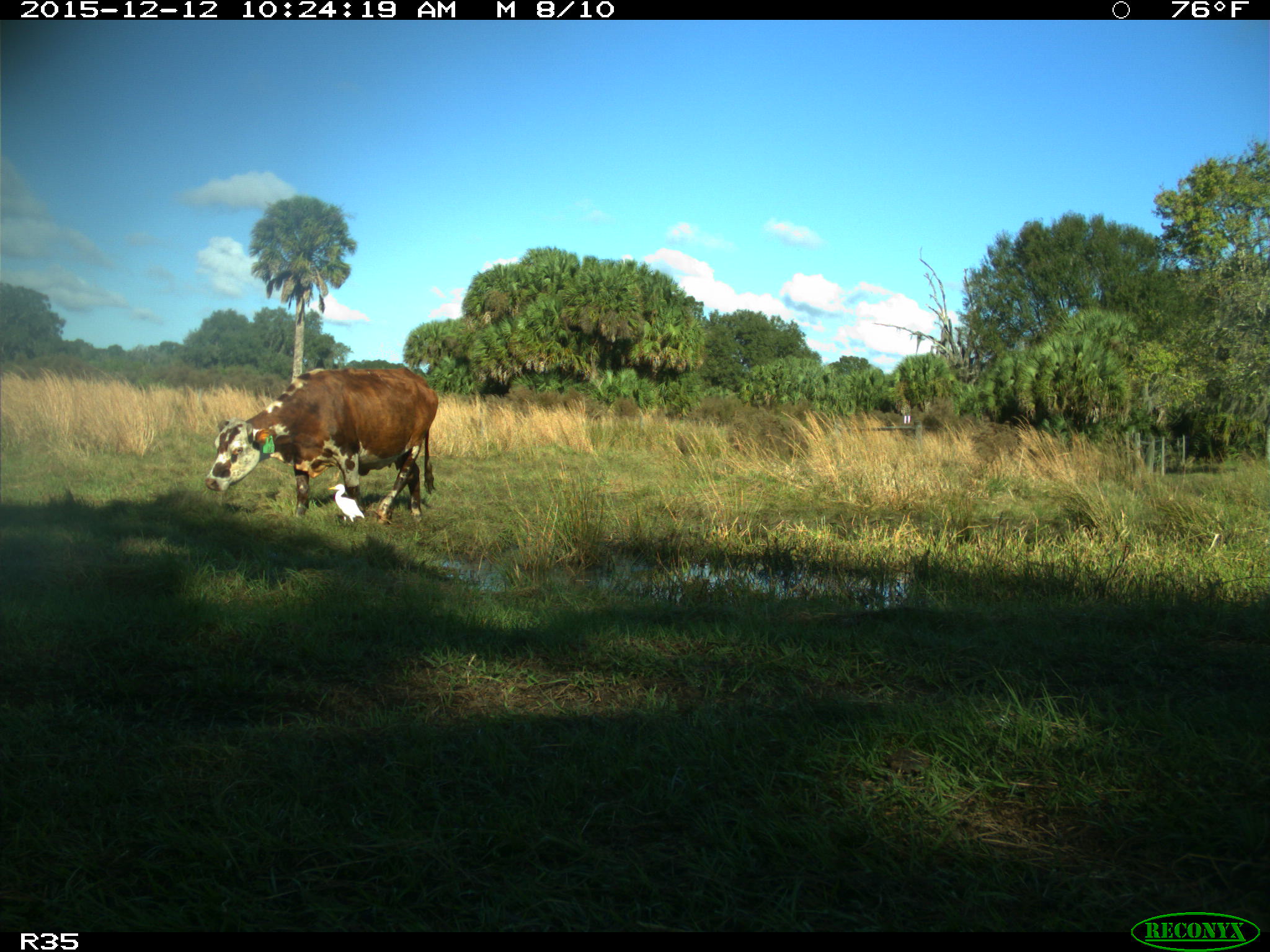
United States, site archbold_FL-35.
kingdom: Animalia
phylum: Chordata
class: Mammalia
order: Artiodactyla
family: Bovidae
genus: Bos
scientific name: Bos taurus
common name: domestic cow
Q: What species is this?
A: Bos taurus (domestic cow).